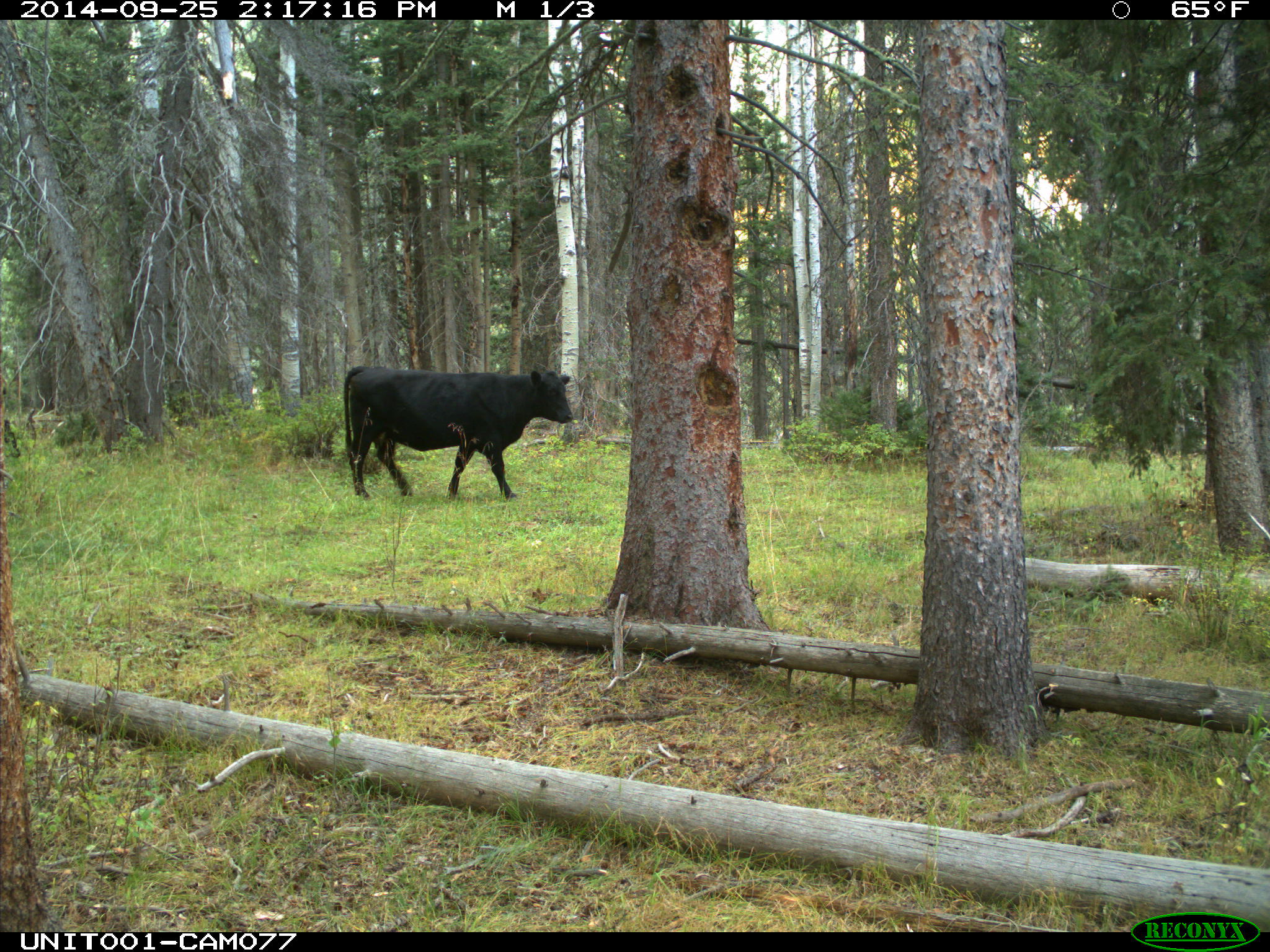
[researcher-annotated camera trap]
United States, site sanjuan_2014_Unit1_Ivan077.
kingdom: Animalia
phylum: Chordata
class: Mammalia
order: Artiodactyla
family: Bovidae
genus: Bos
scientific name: Bos taurus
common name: domestic cow